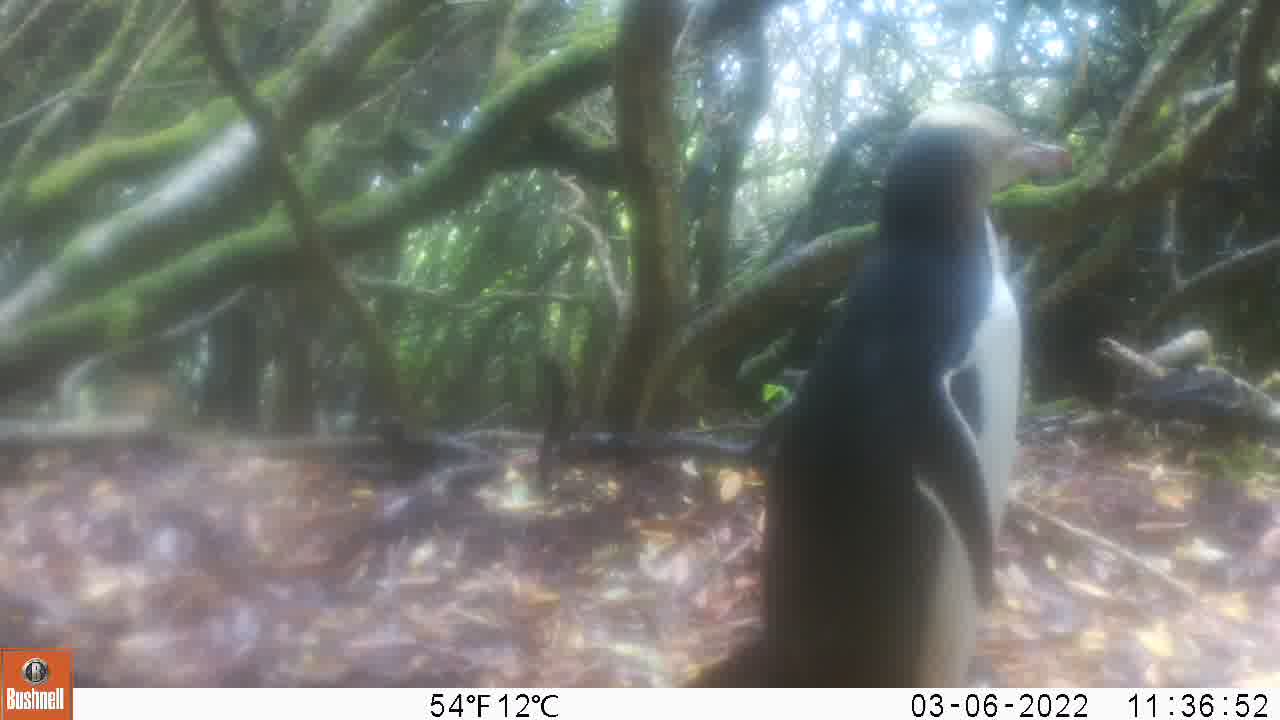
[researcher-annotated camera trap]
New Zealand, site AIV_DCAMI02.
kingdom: Animalia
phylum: Chordata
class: Aves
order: Sphenisciformes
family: Spheniscidae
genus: Megadyptes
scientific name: Megadyptes antipodes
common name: yellow-eyed penguin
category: yellow eyed penguin